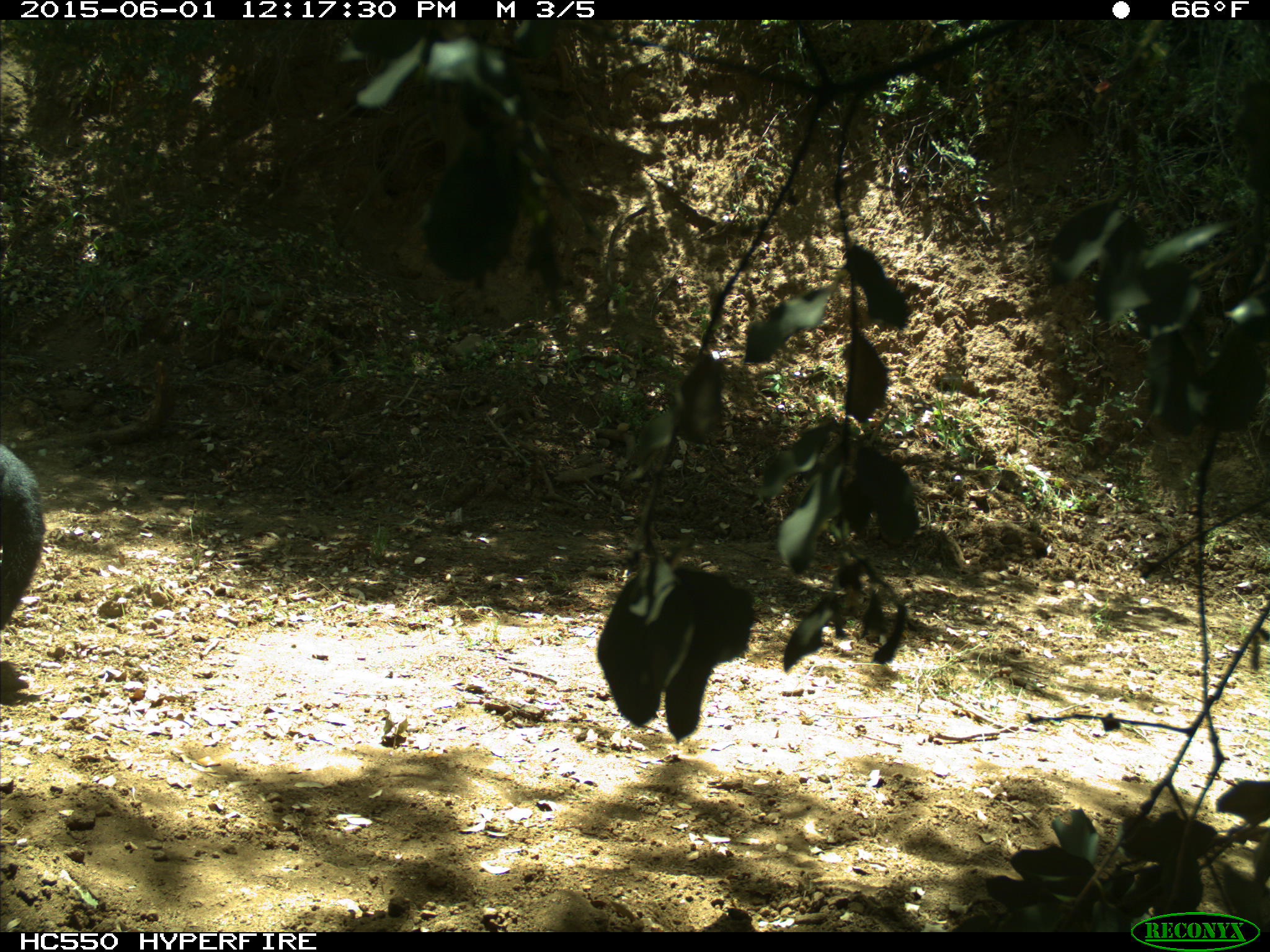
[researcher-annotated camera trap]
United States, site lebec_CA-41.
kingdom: Animalia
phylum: Chordata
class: Mammalia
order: Artiodactyla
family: Bovidae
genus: Bos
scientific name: Bos taurus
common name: domestic cow